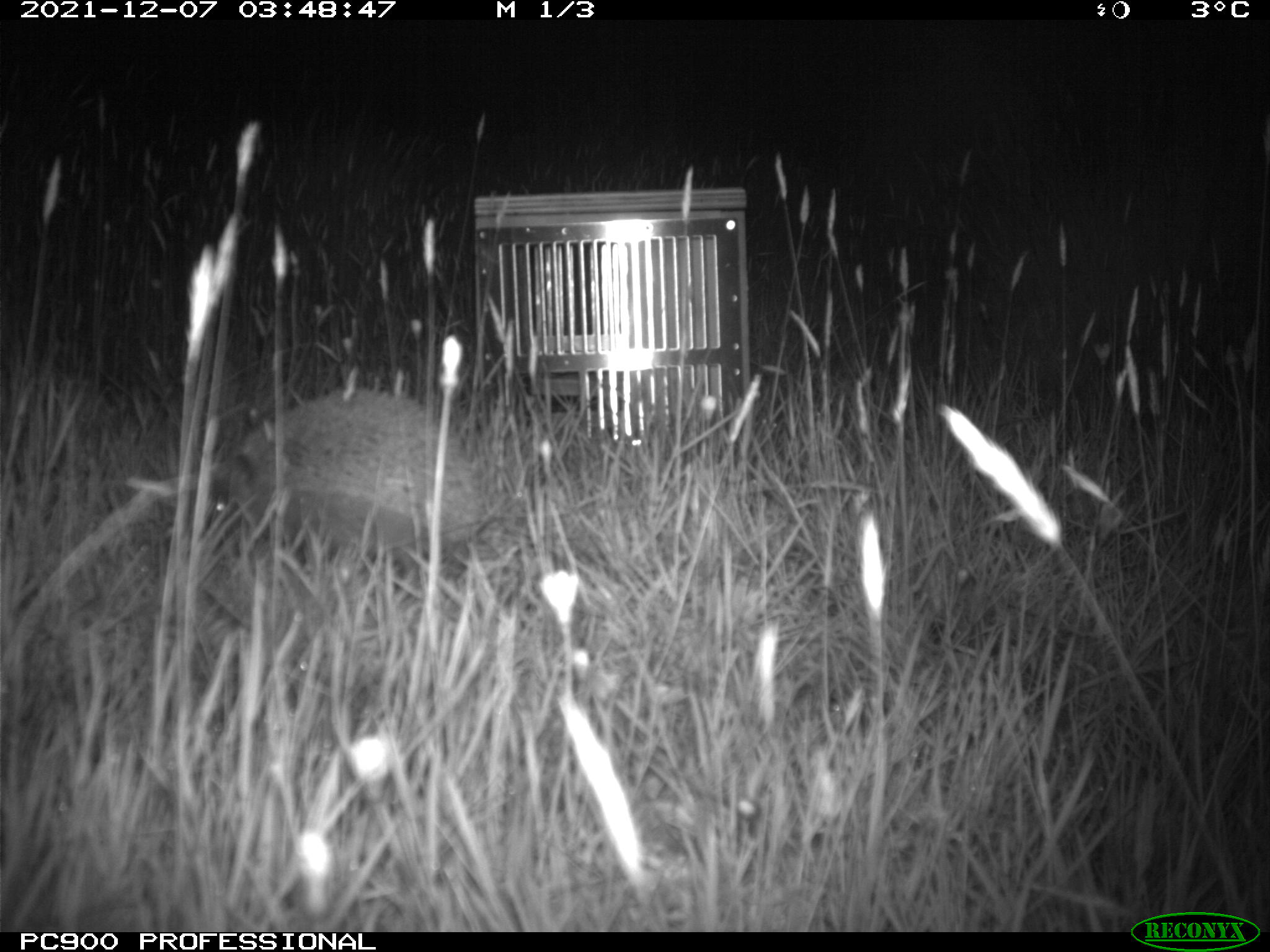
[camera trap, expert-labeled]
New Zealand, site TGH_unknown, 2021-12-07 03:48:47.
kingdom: Animalia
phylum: Chordata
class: Mammalia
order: Eulipotyphla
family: Erinaceidae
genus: Erinaceus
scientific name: Erinaceus europaeus europaeus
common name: european hedgehog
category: hedgehog